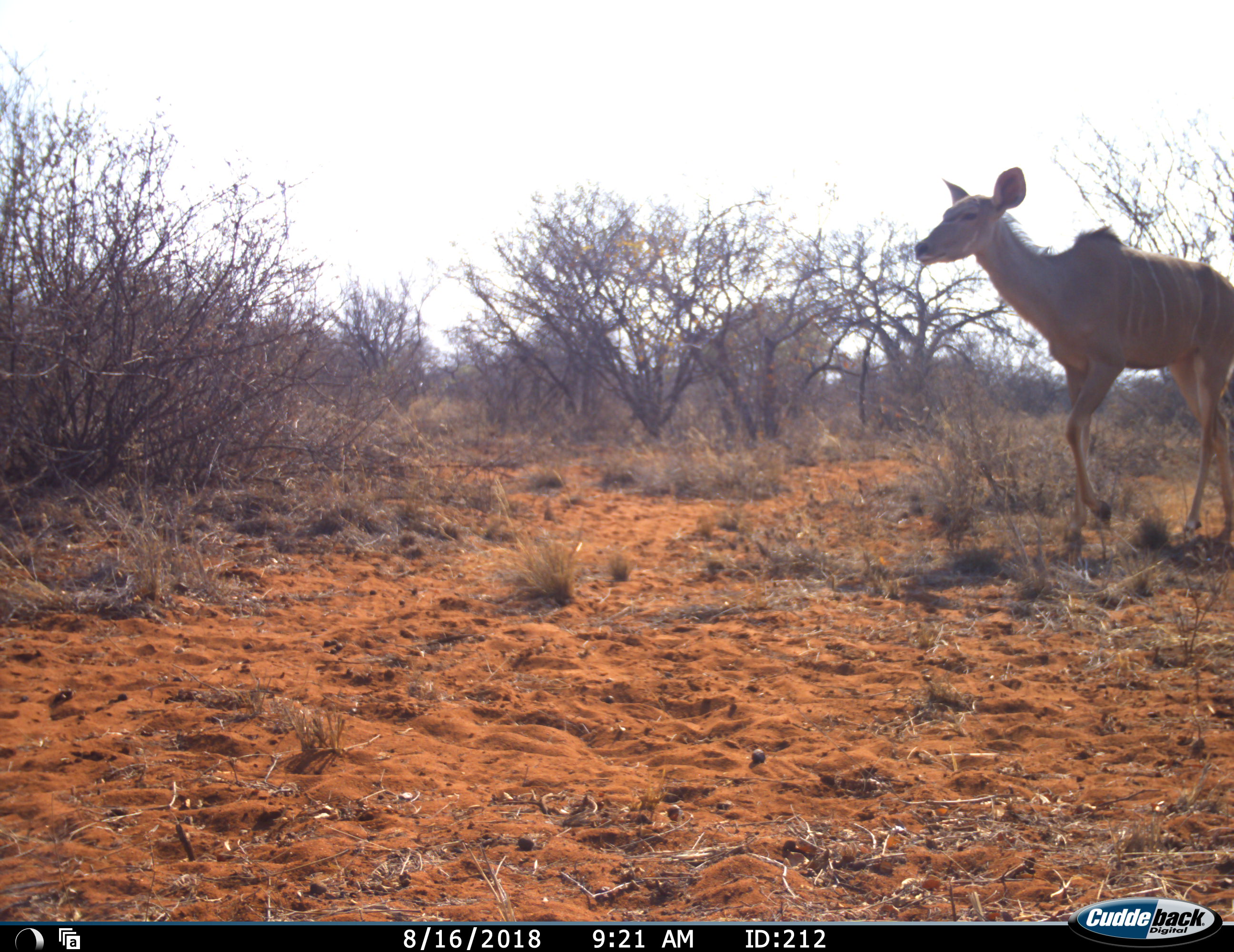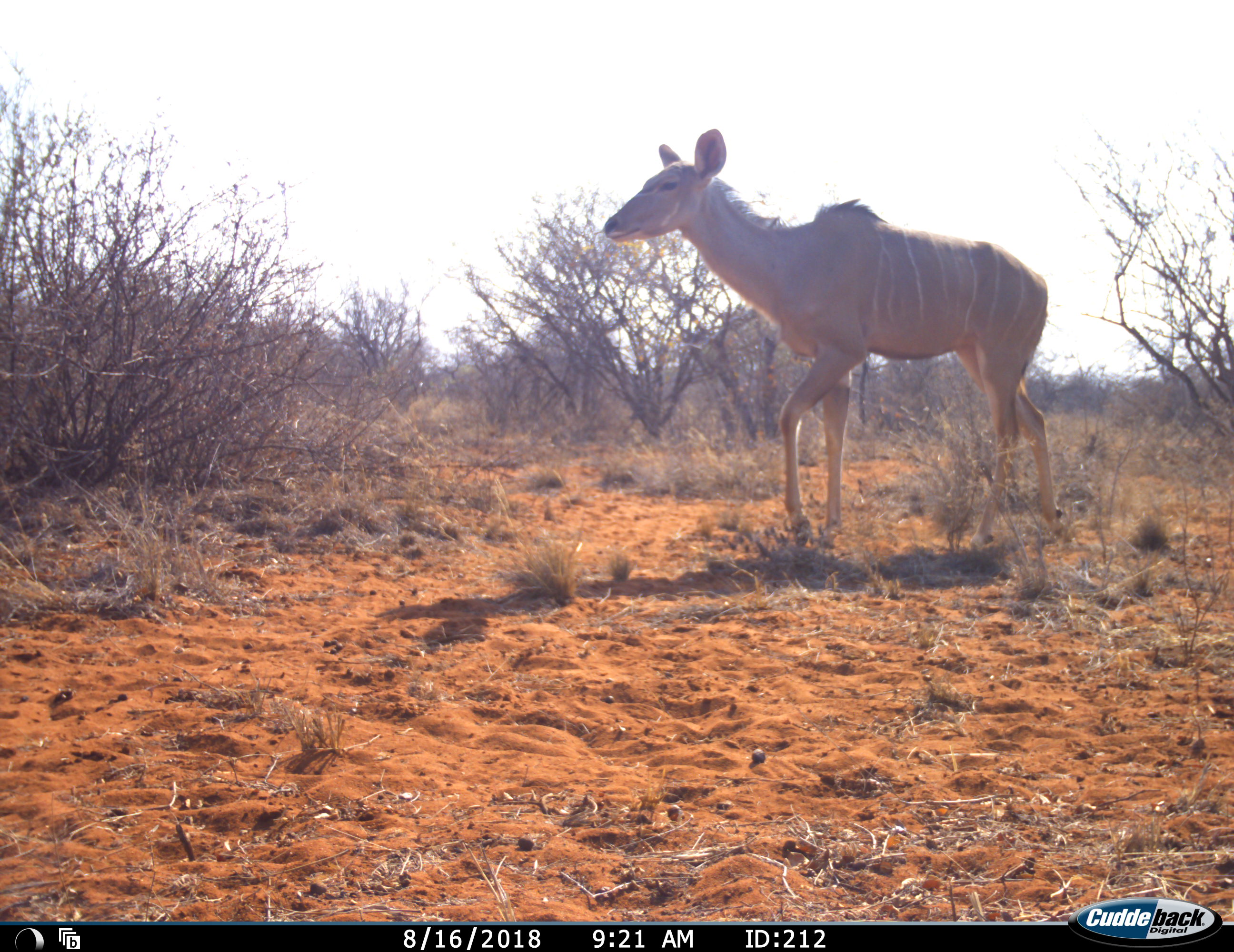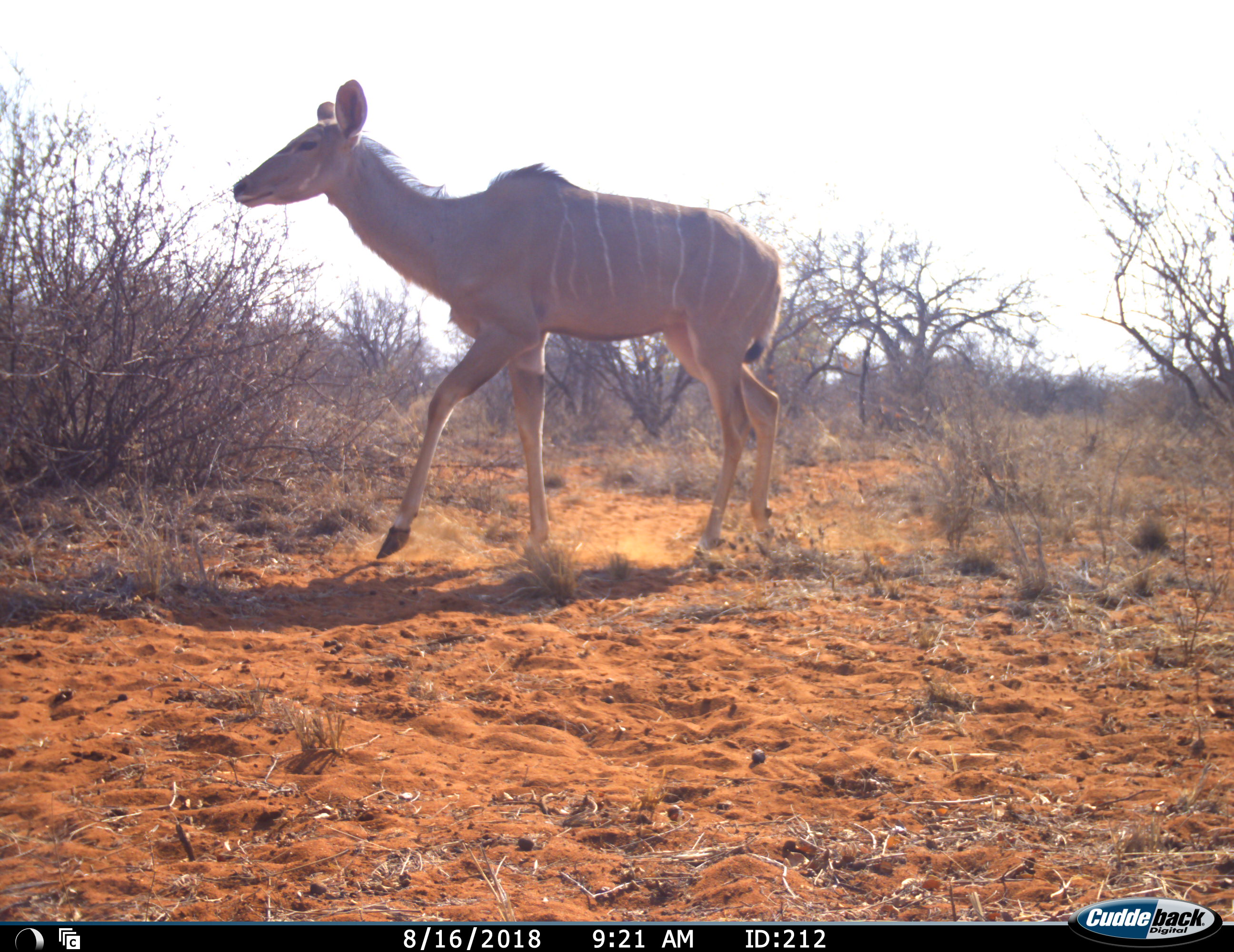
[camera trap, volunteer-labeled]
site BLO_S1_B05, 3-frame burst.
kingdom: Animalia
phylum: Chordata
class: Mammalia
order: Artiodactyla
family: Bovidae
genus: Tragelaphus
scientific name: Tragelaphus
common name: kudu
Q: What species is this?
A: Kudu (Tragelaphus).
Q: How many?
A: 1.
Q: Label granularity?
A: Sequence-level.